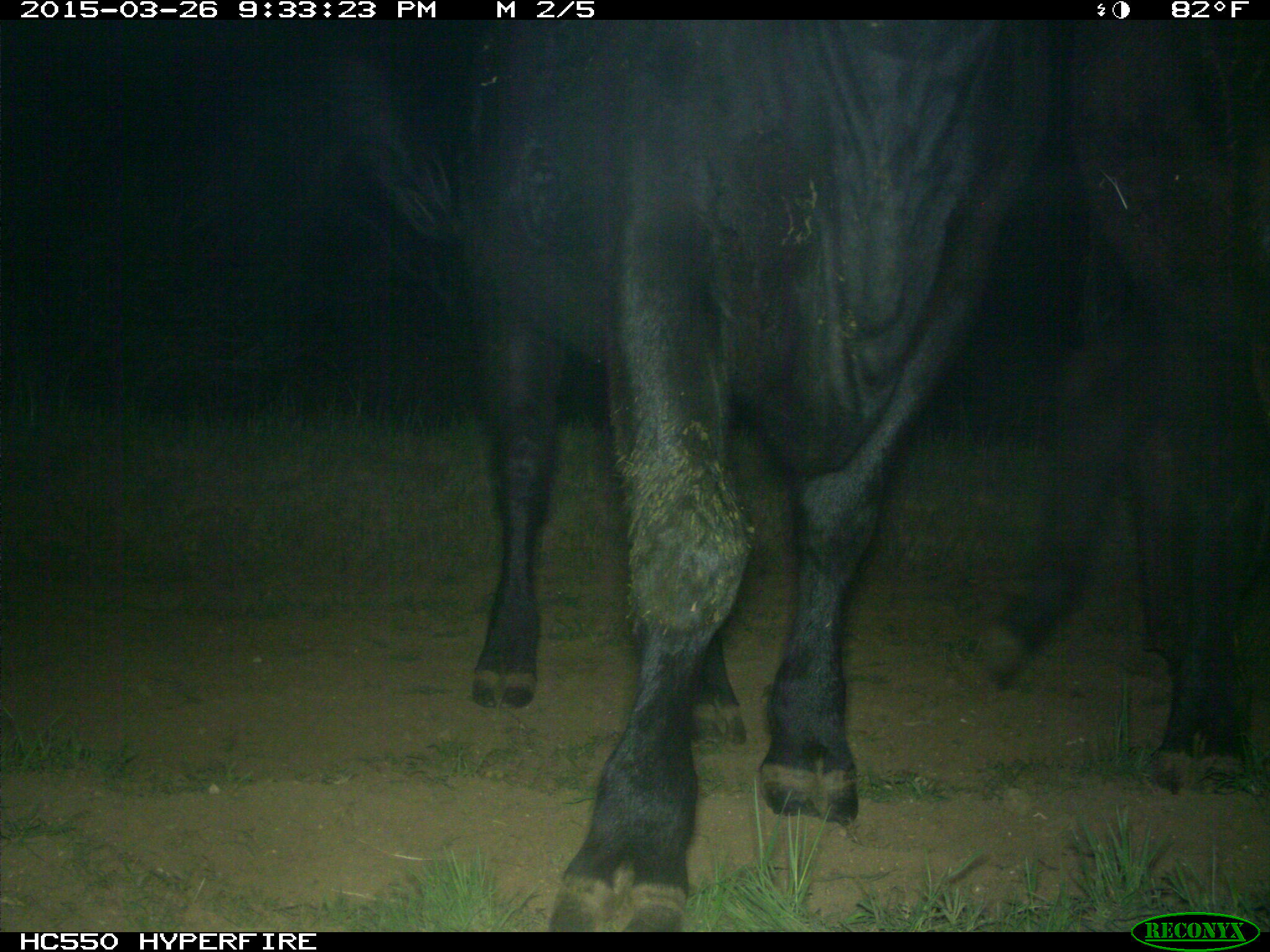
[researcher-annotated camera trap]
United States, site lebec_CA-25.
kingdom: Animalia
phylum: Chordata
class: Mammalia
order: Artiodactyla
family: Bovidae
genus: Bos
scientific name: Bos taurus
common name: domestic cow